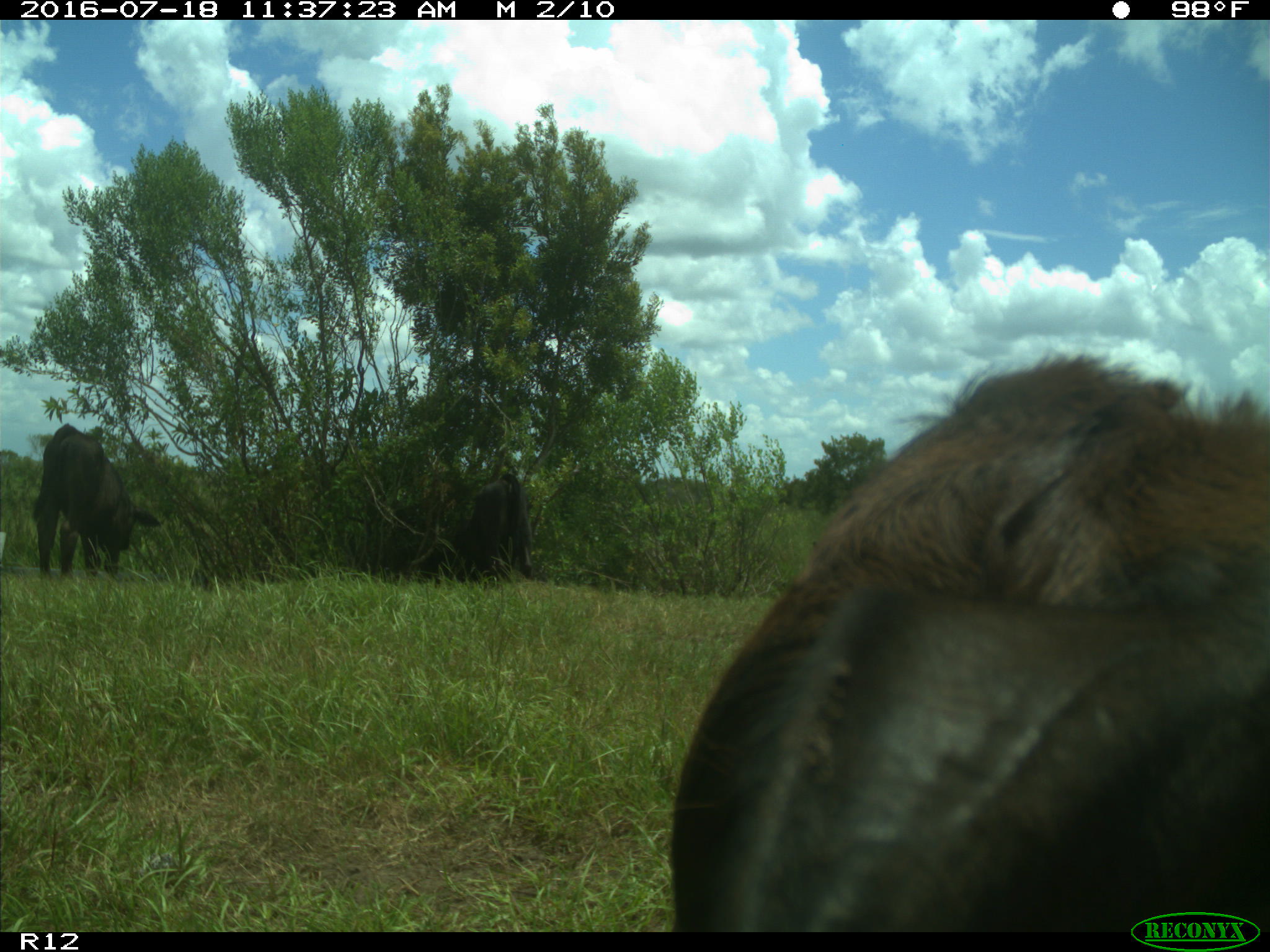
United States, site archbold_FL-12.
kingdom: Animalia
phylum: Chordata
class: Mammalia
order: Artiodactyla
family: Bovidae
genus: Bos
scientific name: Bos taurus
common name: domestic cow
Bos taurus (domestic cow).